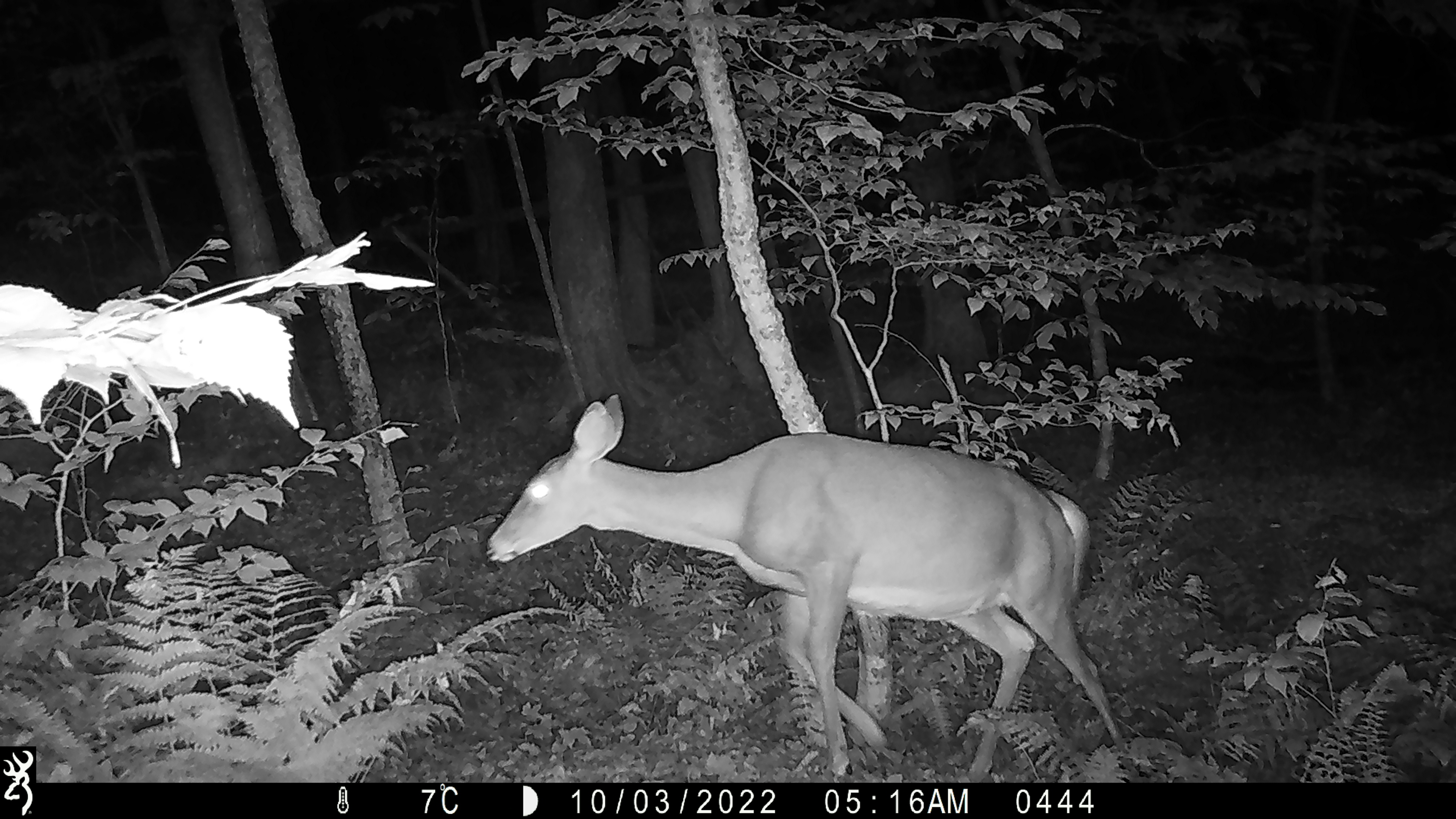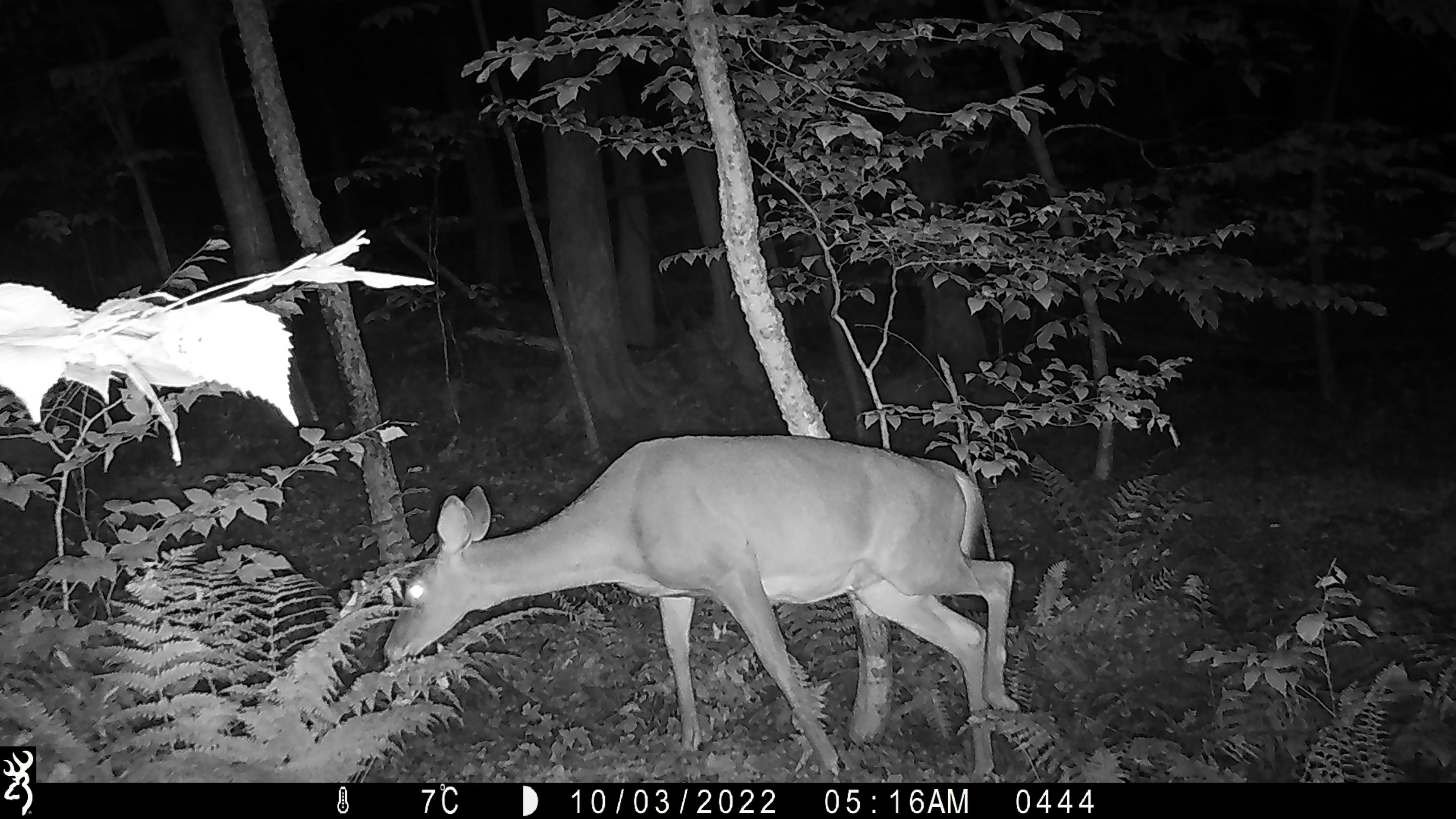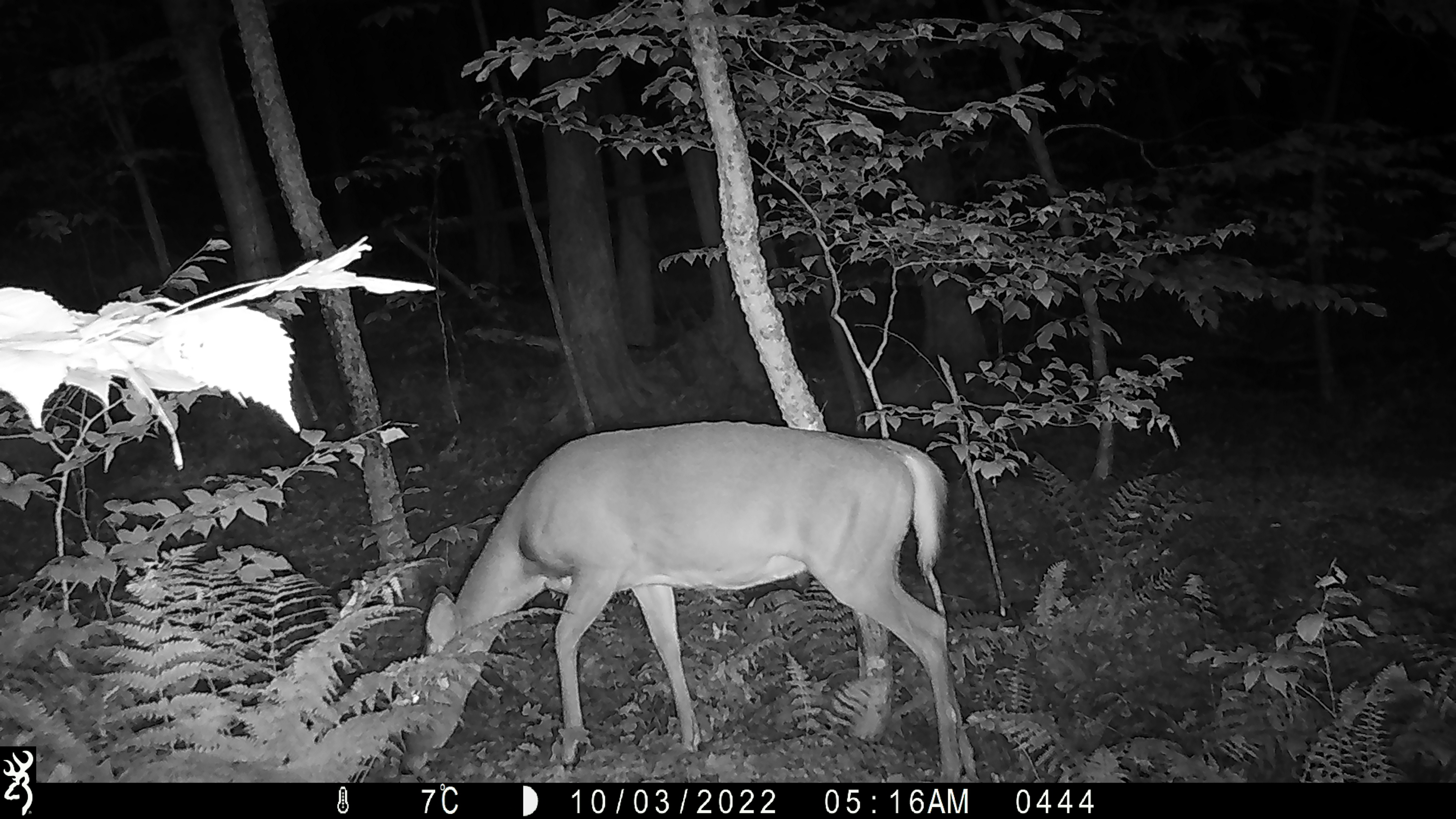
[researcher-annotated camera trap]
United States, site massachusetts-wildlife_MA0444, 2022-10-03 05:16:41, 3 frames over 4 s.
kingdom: Animalia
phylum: Chordata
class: Mammalia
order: Artiodactyla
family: Cervidae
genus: Odocoileus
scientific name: Odocoileus virginianus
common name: white-tailed deer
White-tailed deer (Odocoileus virginianus).